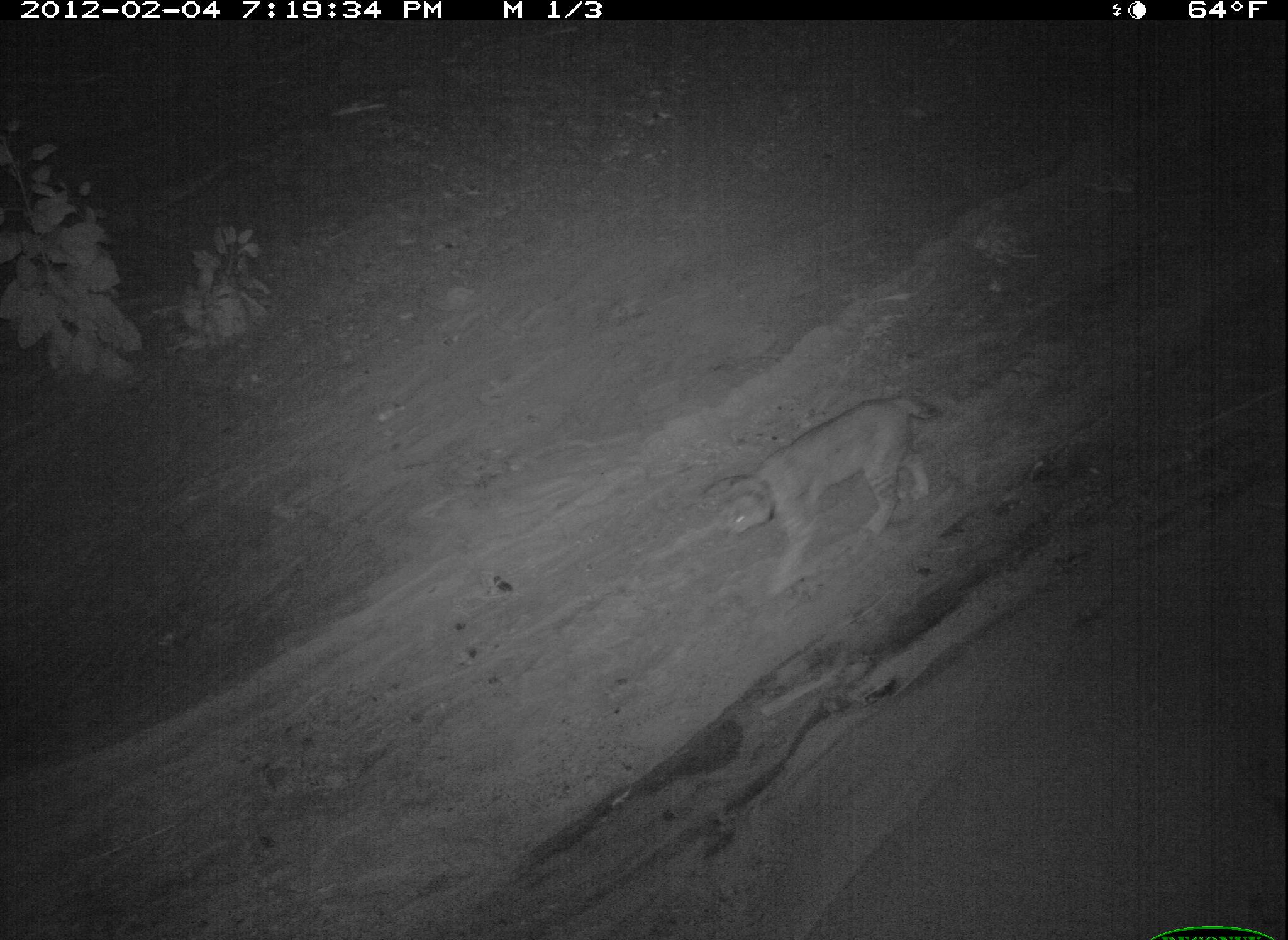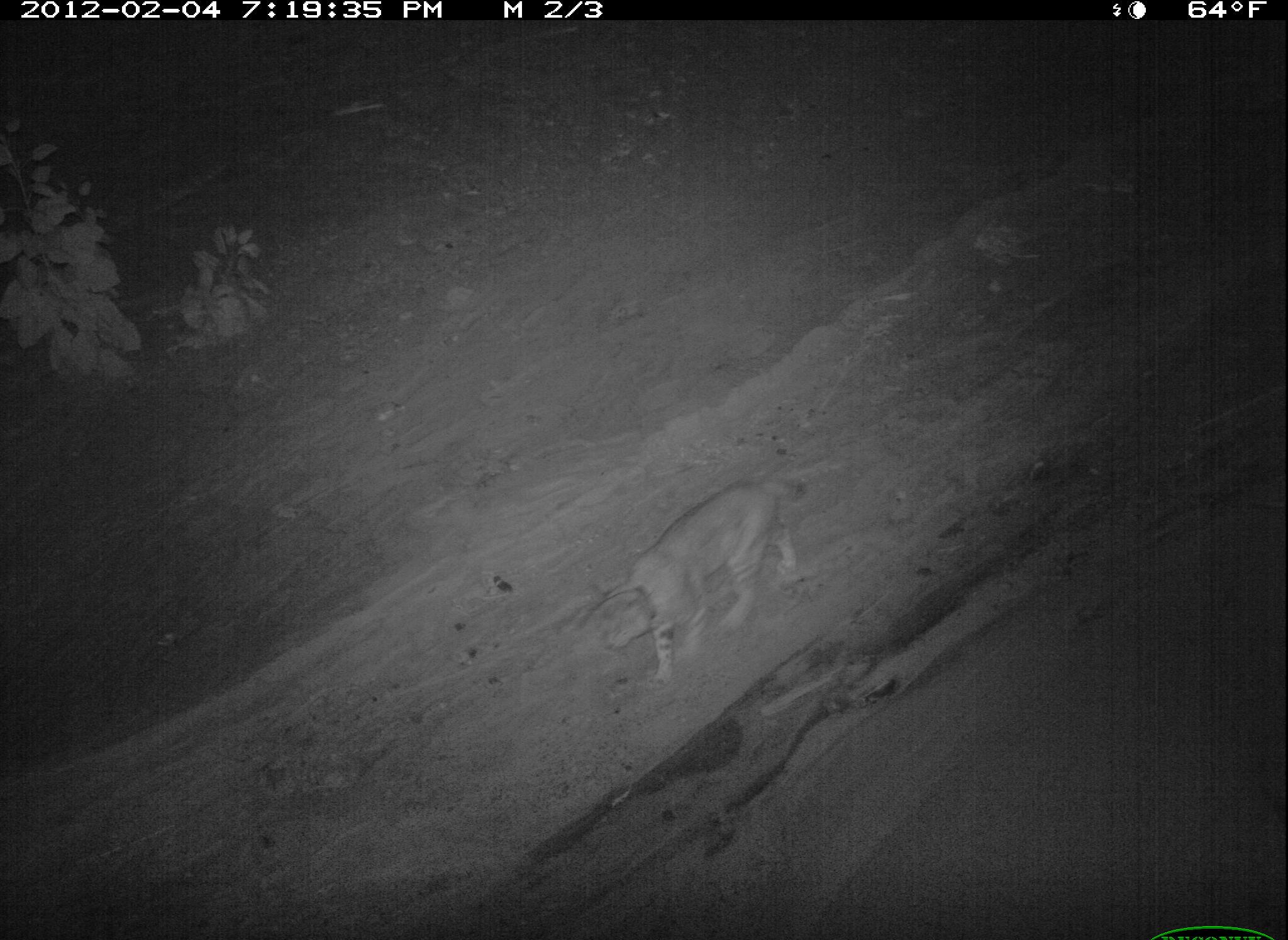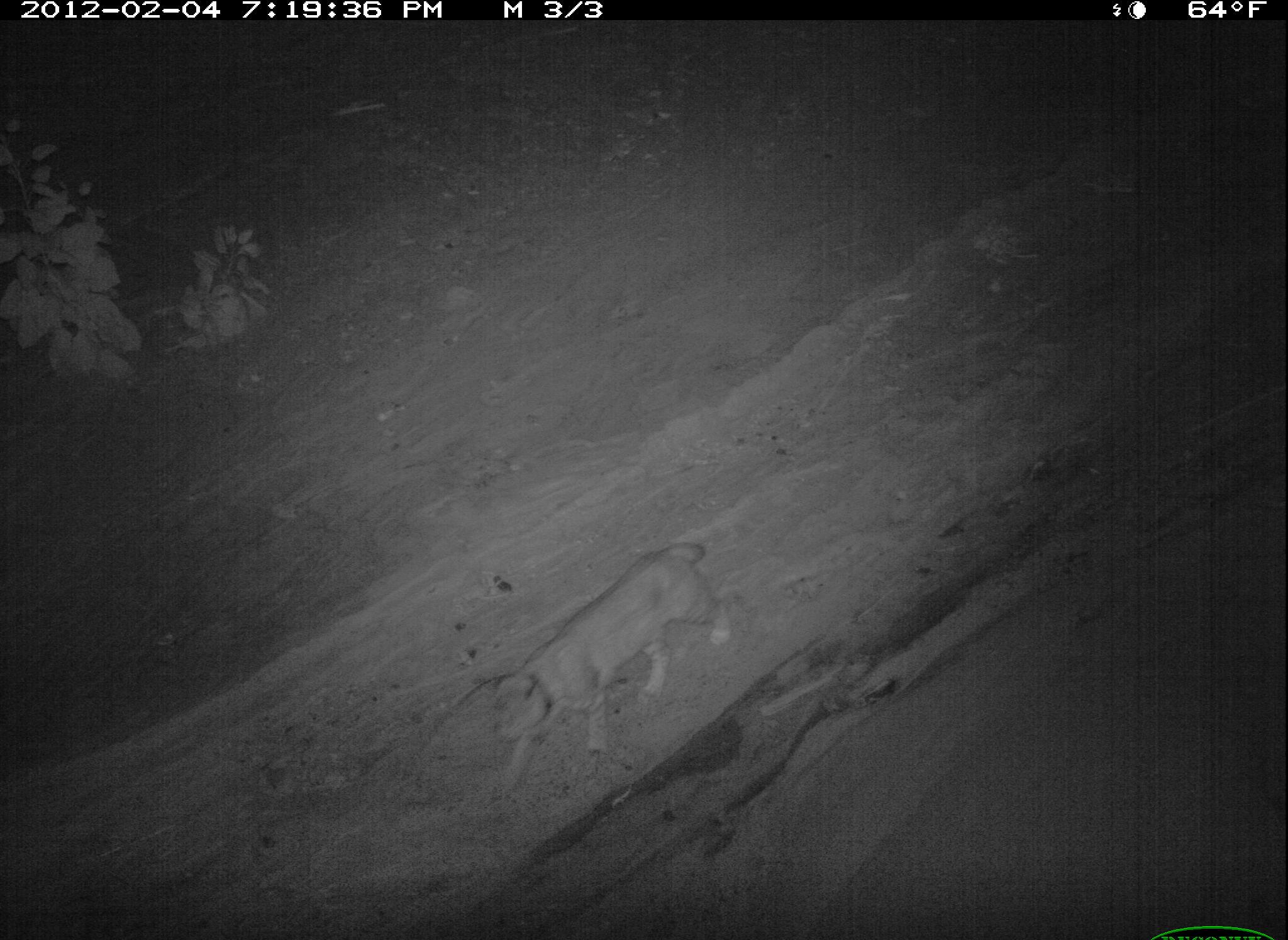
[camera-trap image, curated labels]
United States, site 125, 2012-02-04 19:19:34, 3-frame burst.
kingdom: Animalia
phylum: Chordata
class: Mammalia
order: Carnivora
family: Felidae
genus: Lynx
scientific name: Lynx rufus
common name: bobcat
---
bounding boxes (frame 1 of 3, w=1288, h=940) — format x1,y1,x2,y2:
bobcat: 713,385,948,606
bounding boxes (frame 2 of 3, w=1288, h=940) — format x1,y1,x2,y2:
bobcat: 589,465,824,699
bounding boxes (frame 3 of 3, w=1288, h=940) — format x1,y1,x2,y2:
bobcat: 481,533,739,806